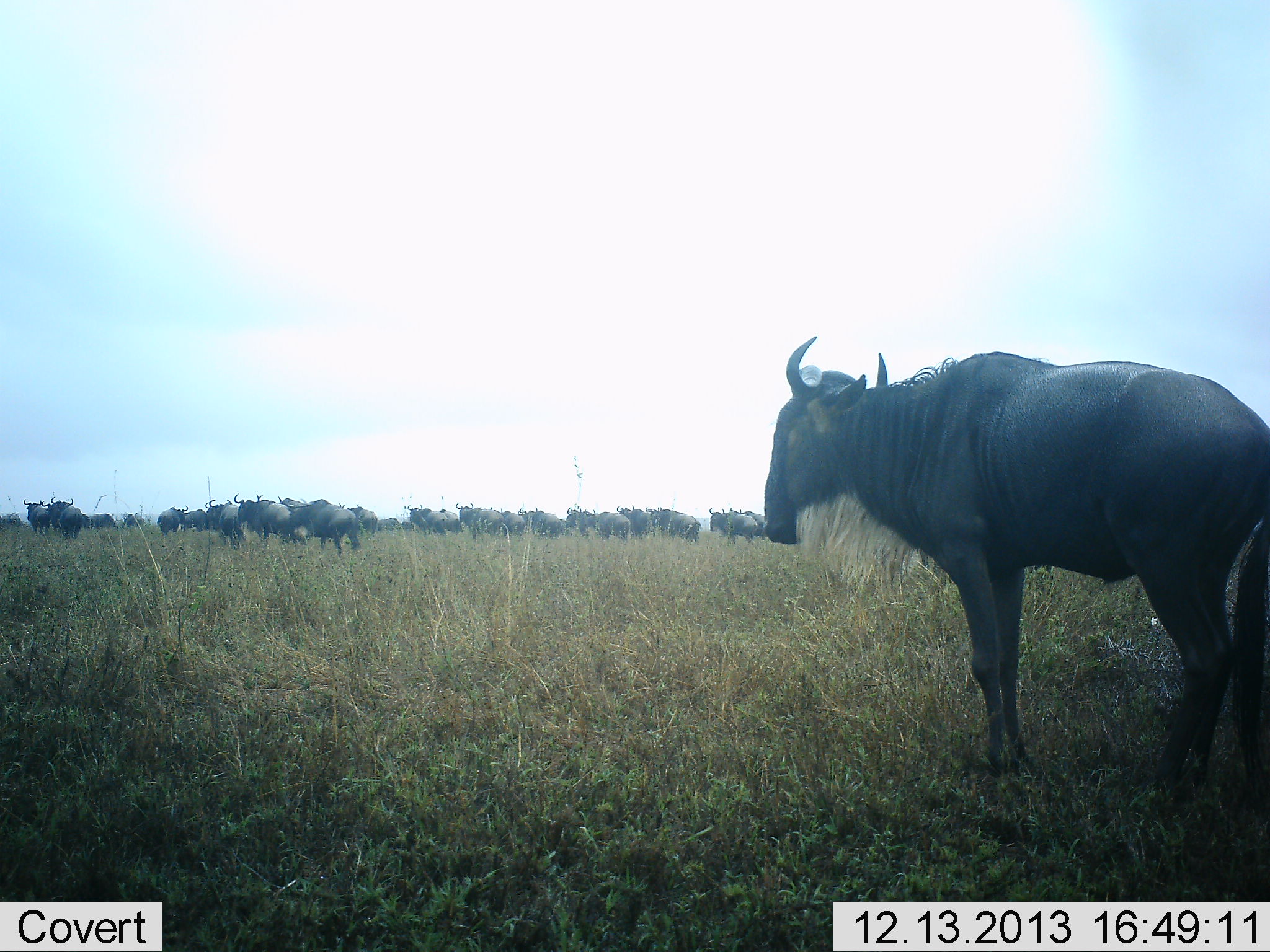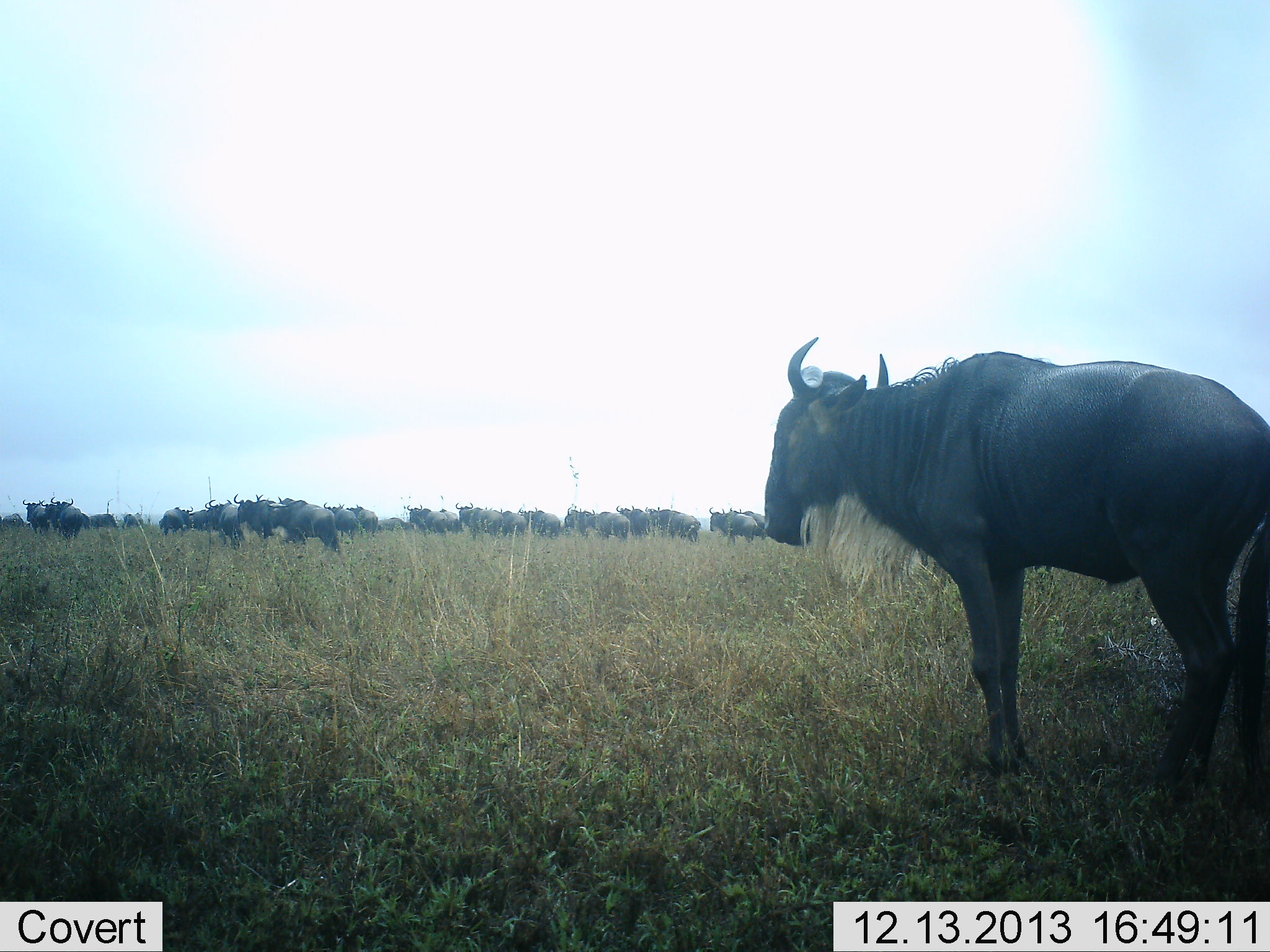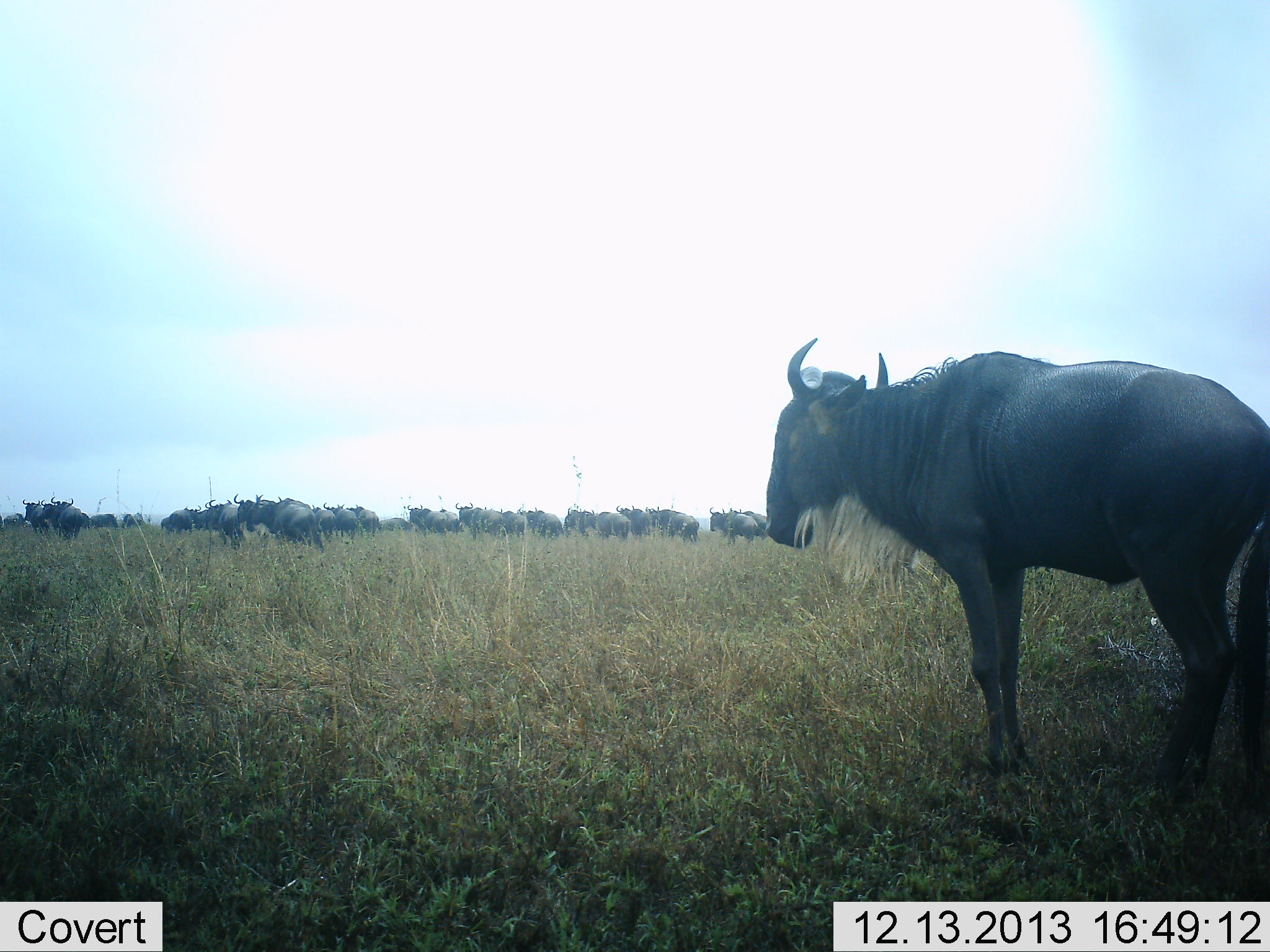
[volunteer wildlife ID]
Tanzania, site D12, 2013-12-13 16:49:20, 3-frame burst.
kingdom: Animalia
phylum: Chordata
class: Mammalia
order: Artiodactyla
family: Bovidae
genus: Connochaetes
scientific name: Connochaetes taurinus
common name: blue wildebeest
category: wildebeest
Wildebeest (blue wildebeest) (Connochaetes taurinus), count 11-50. Behavior (volunteer vote fractions): standing 70%, resting 10%, moving 50%, interacting 10%. Young present (vote fraction): 0%. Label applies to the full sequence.